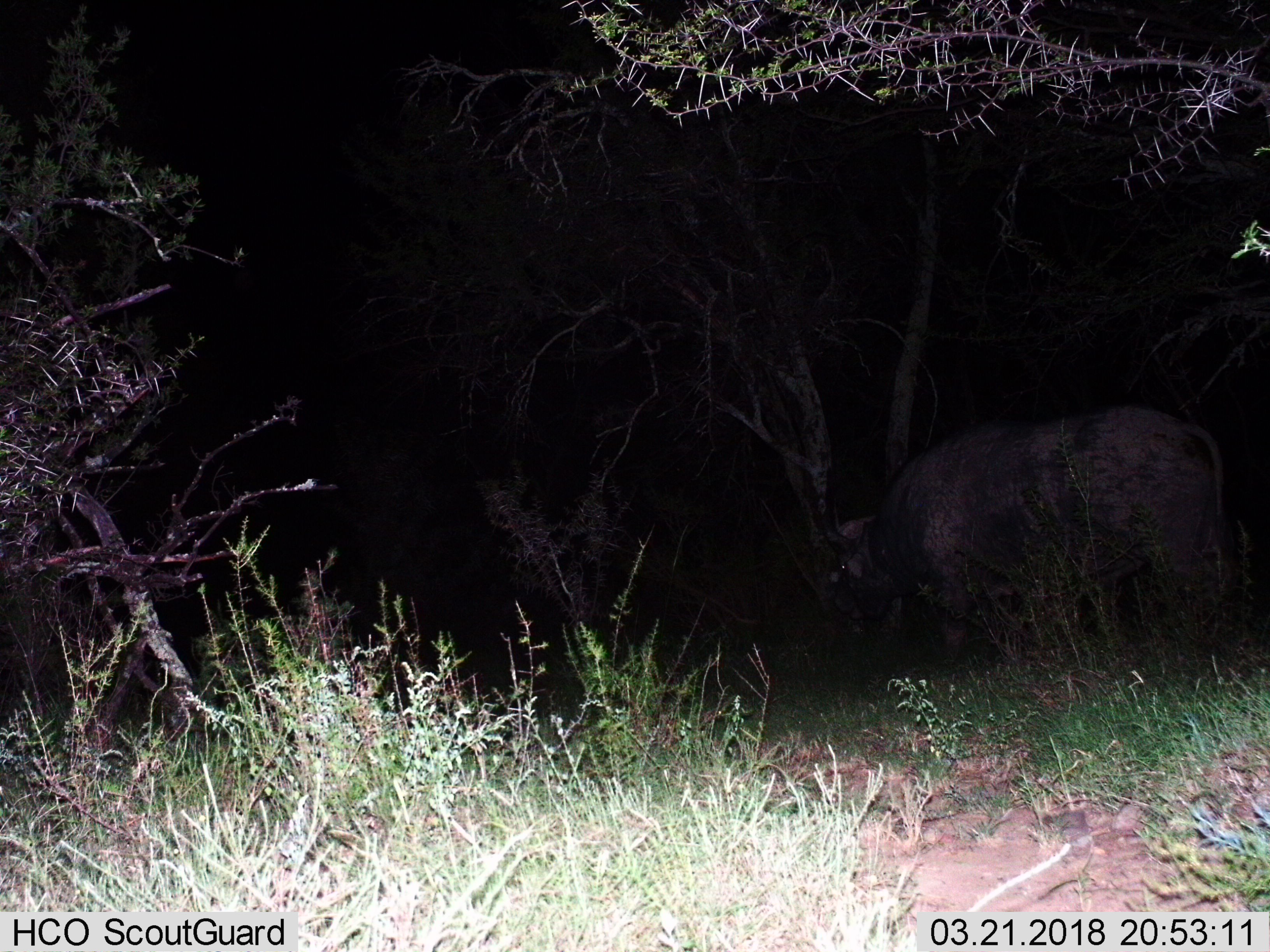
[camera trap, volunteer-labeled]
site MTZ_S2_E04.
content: unidentified animal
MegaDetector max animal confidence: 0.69